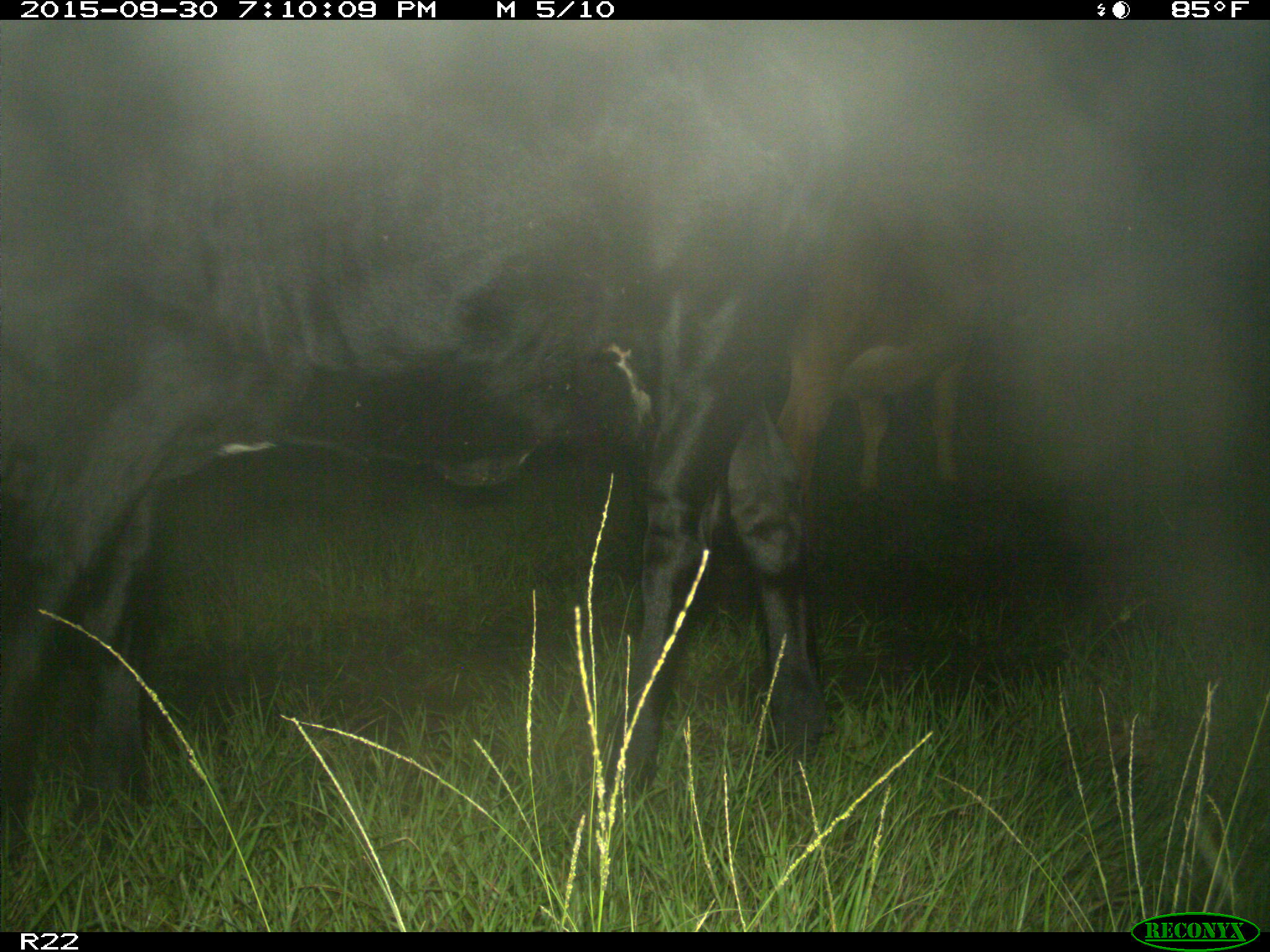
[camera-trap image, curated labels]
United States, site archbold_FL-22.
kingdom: Animalia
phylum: Chordata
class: Mammalia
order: Artiodactyla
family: Bovidae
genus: Bos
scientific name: Bos taurus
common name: domestic cow